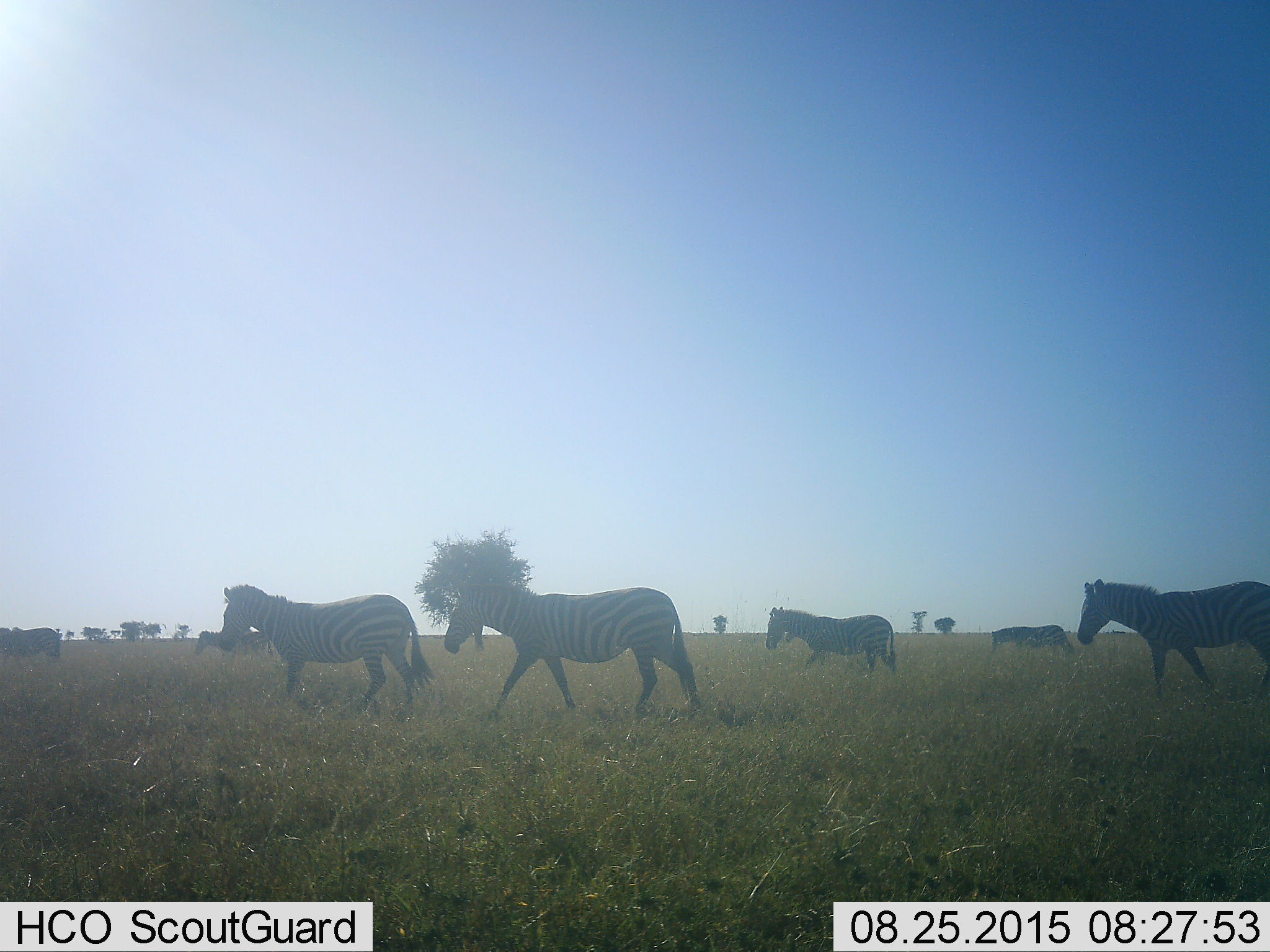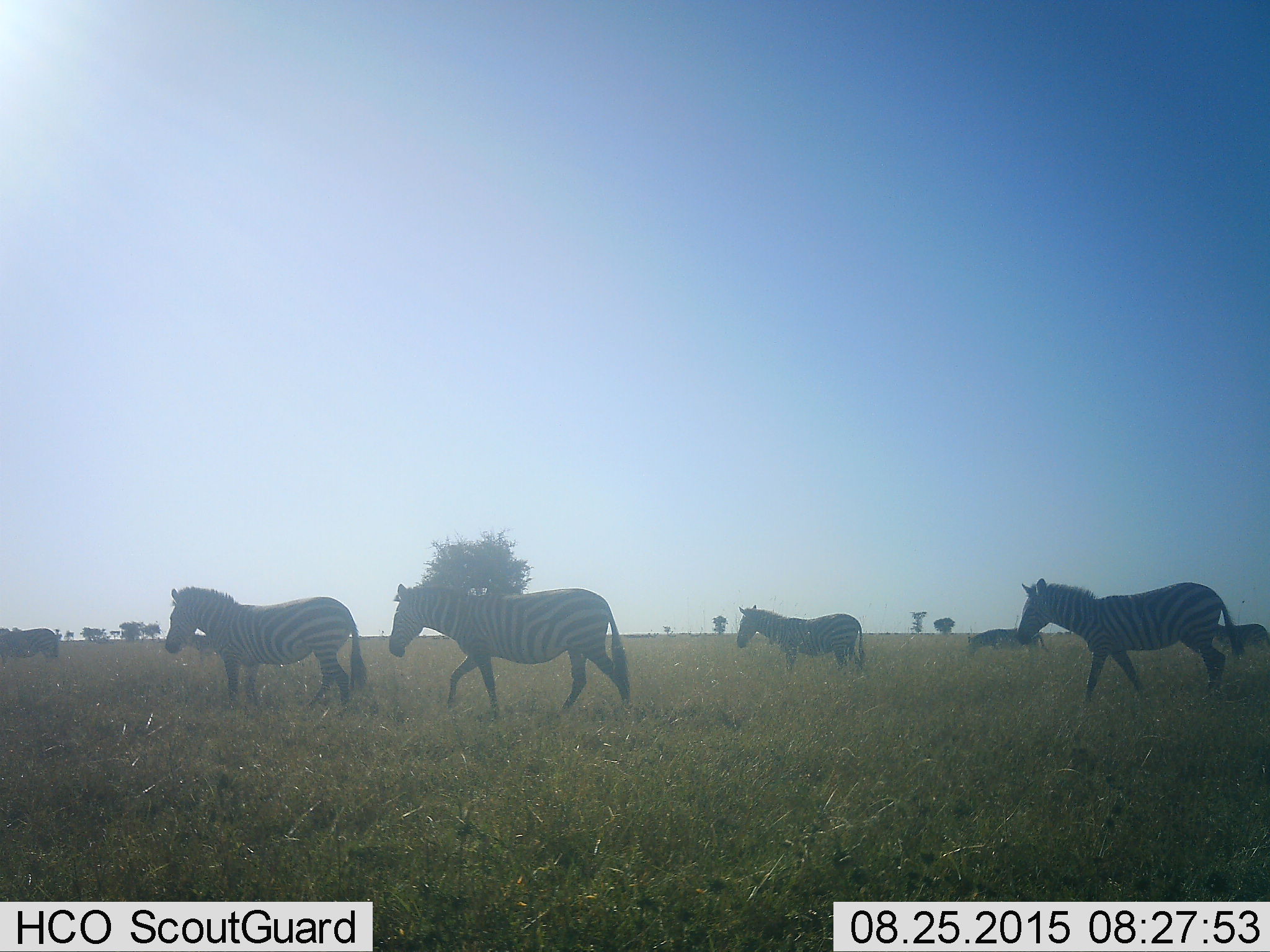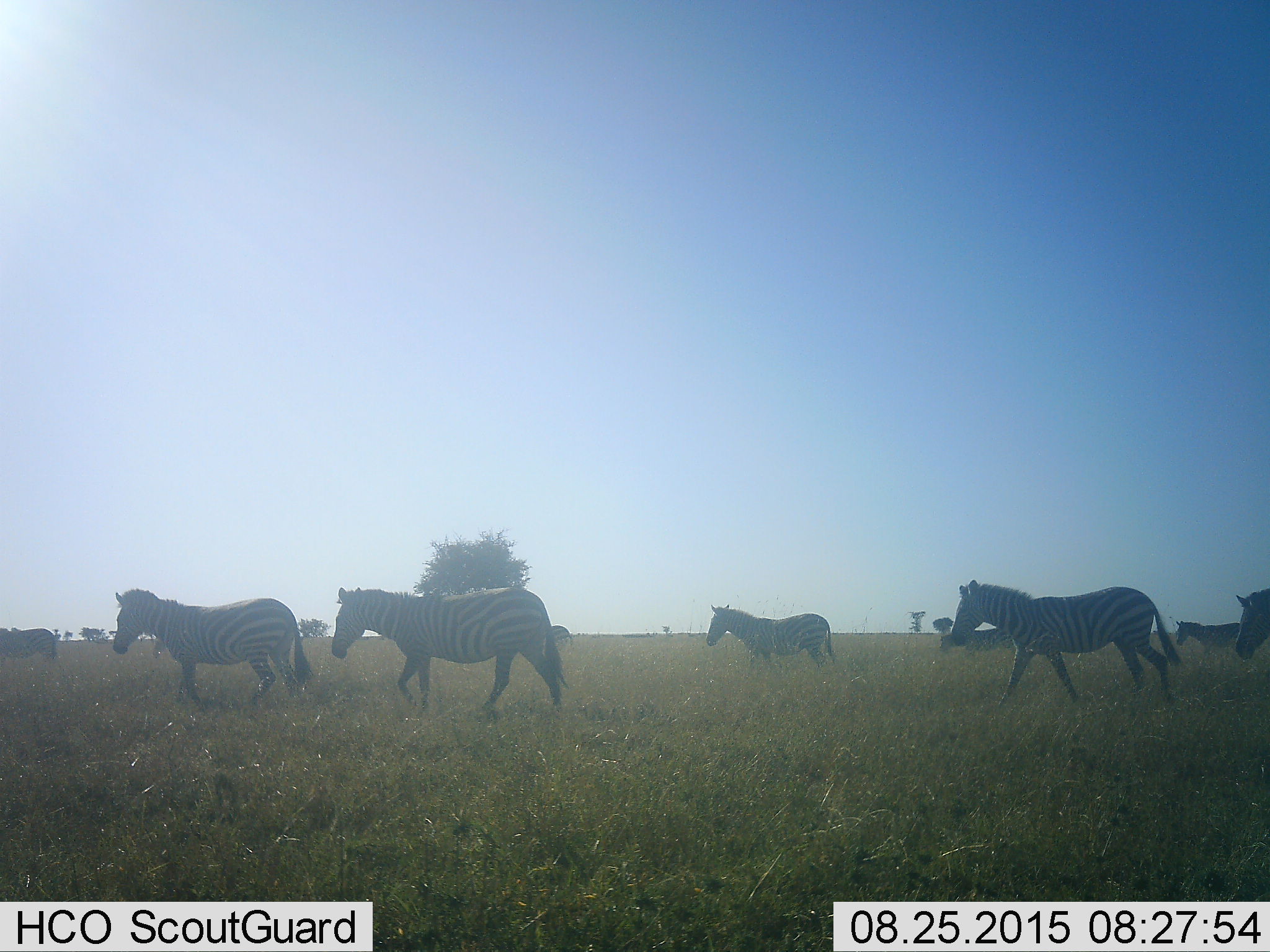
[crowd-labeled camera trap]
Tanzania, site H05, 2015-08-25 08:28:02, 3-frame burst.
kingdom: Animalia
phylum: Chordata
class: Mammalia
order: Perissodactyla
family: Equidae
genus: Equus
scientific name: Equus quagga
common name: plains zebra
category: zebra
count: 10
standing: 10%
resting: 0%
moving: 100%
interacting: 0%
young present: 0%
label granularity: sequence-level